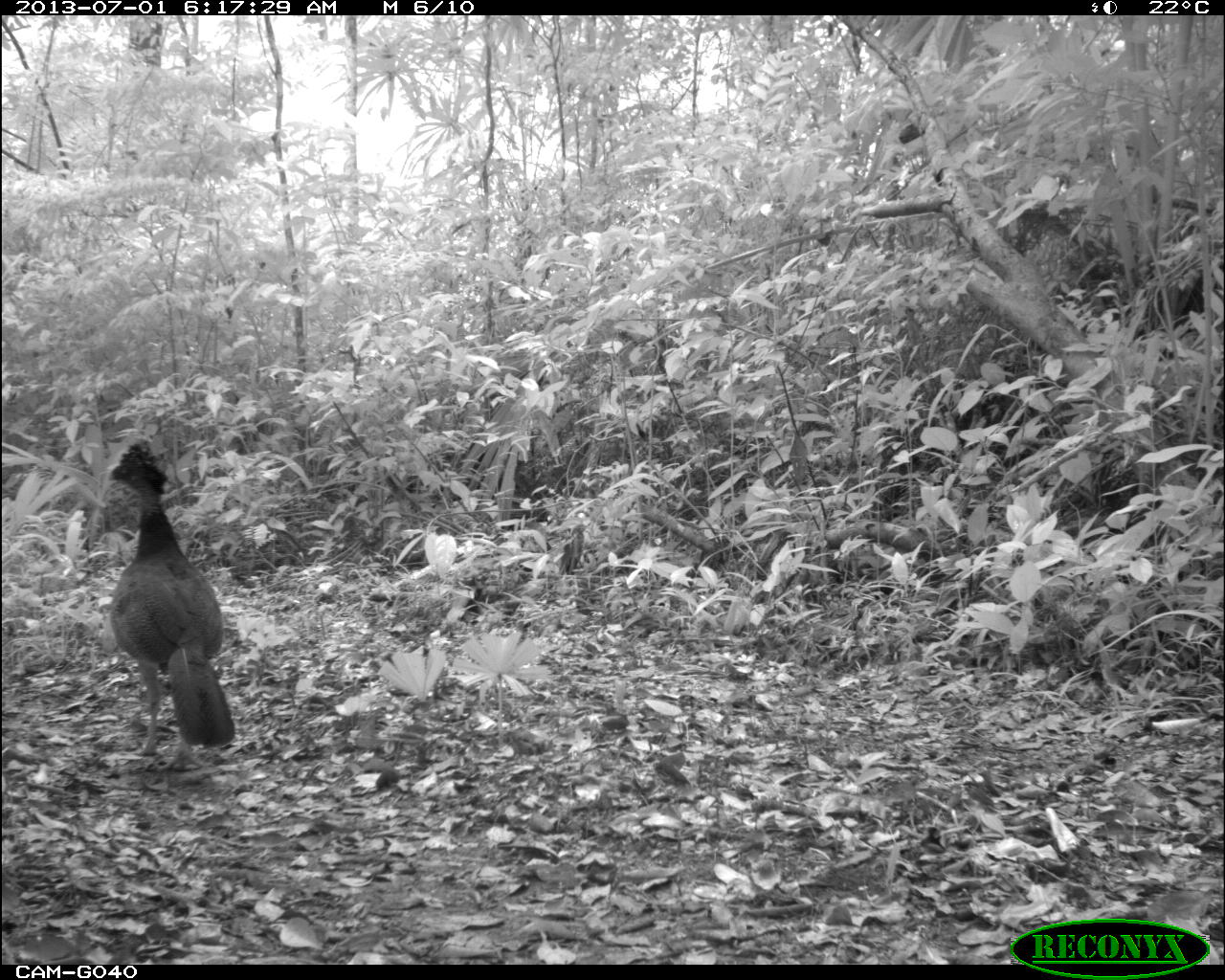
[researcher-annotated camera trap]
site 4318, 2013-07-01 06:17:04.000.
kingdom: Animalia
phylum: Chordata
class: Aves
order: Galliformes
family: Cracidae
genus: Crax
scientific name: Crax rubra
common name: great curassow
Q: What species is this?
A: Crax rubra (great curassow).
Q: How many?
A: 1.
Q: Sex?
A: Female.